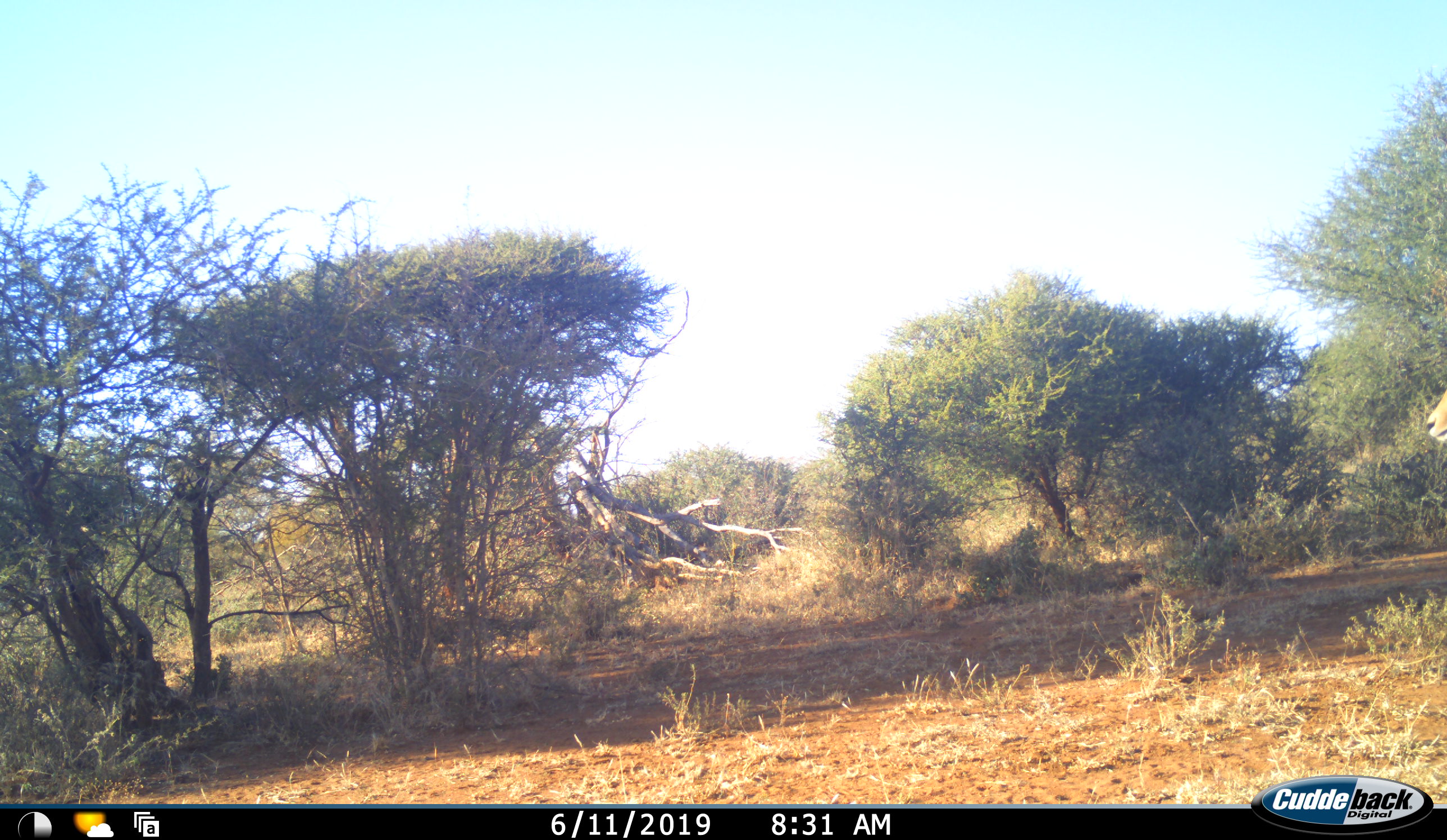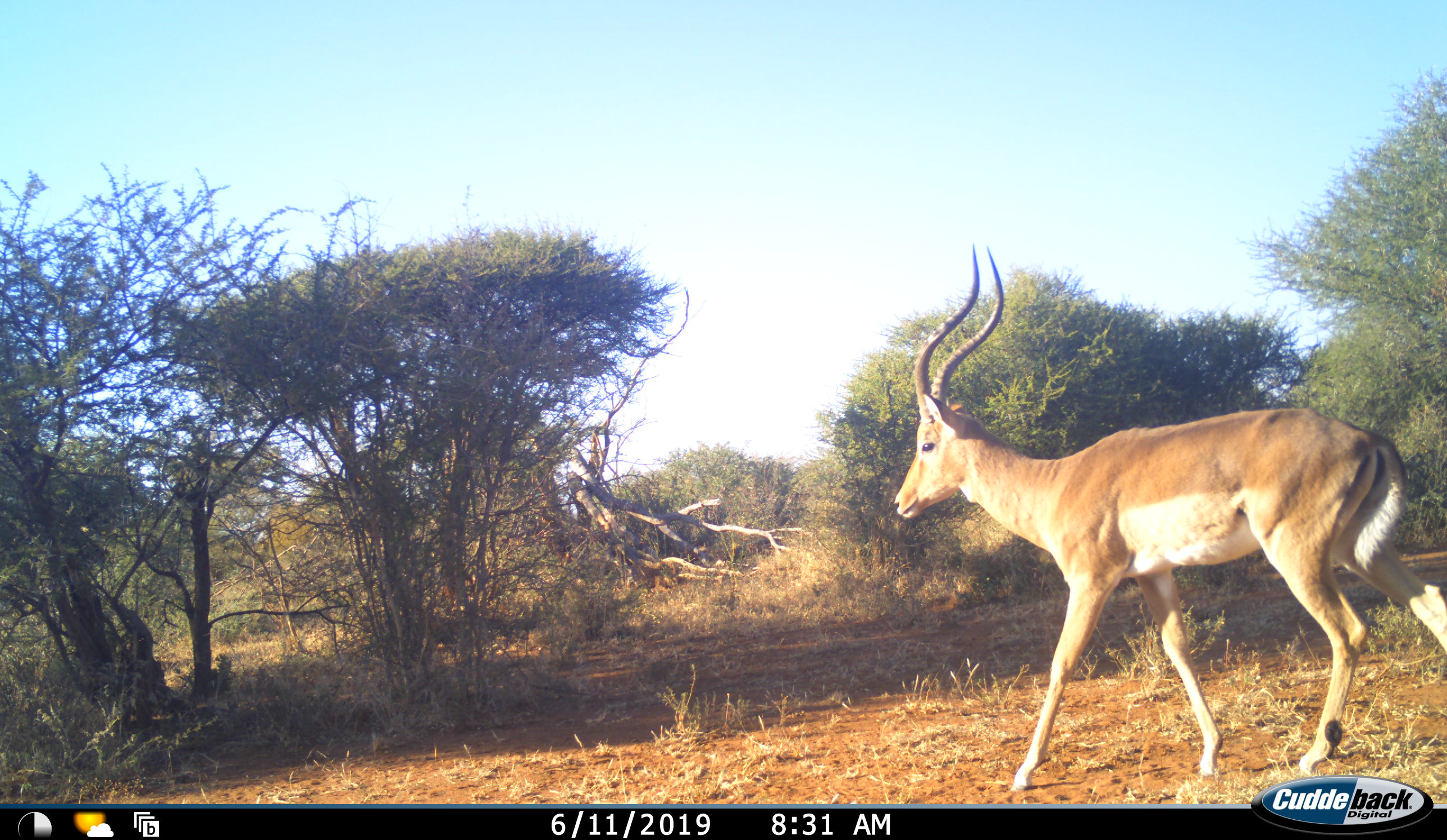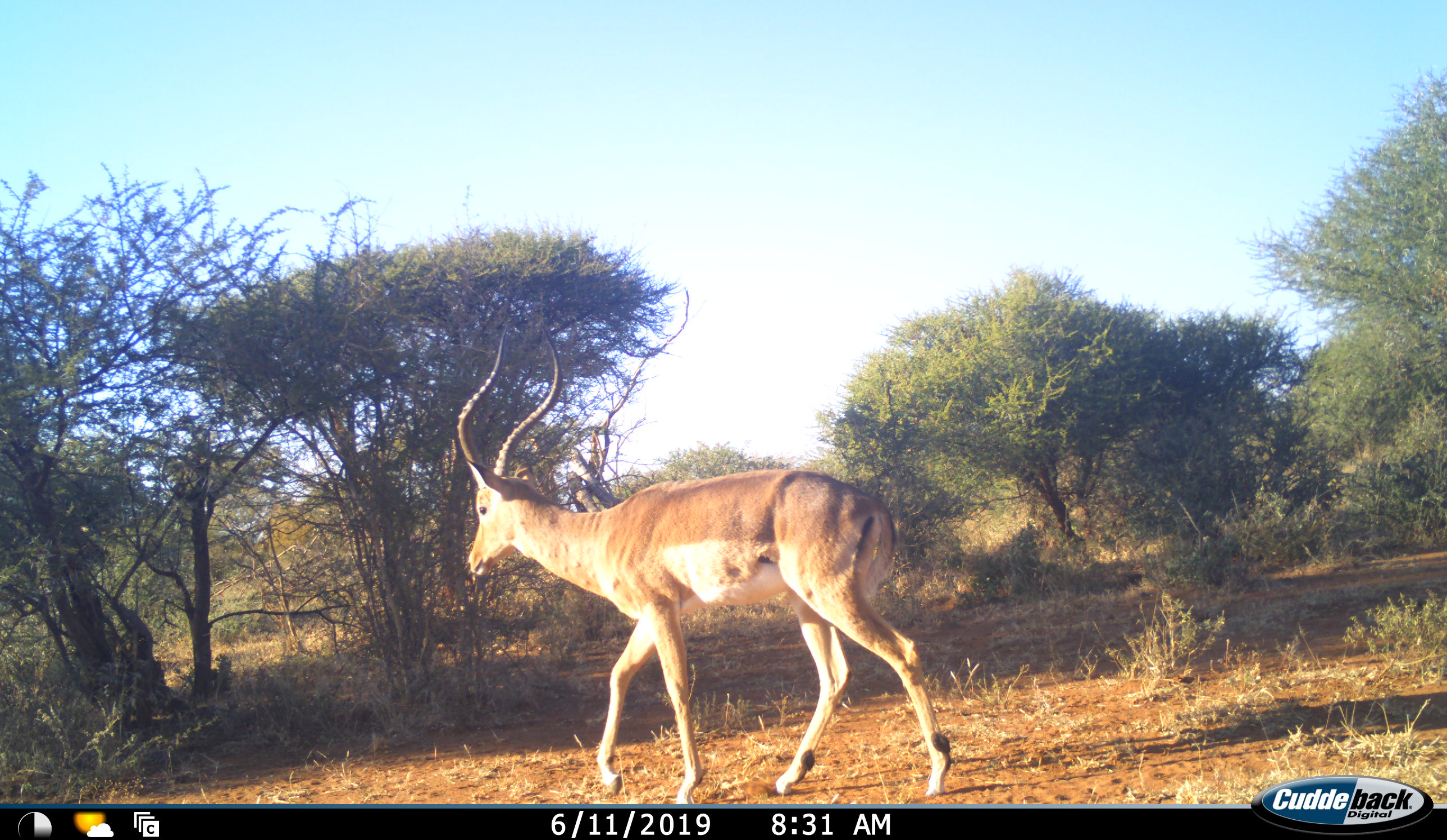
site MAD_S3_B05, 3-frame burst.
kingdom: Animalia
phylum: Chordata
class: Mammalia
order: Artiodactyla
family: Bovidae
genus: Aepyceros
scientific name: Aepyceros melampus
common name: impala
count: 1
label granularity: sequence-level